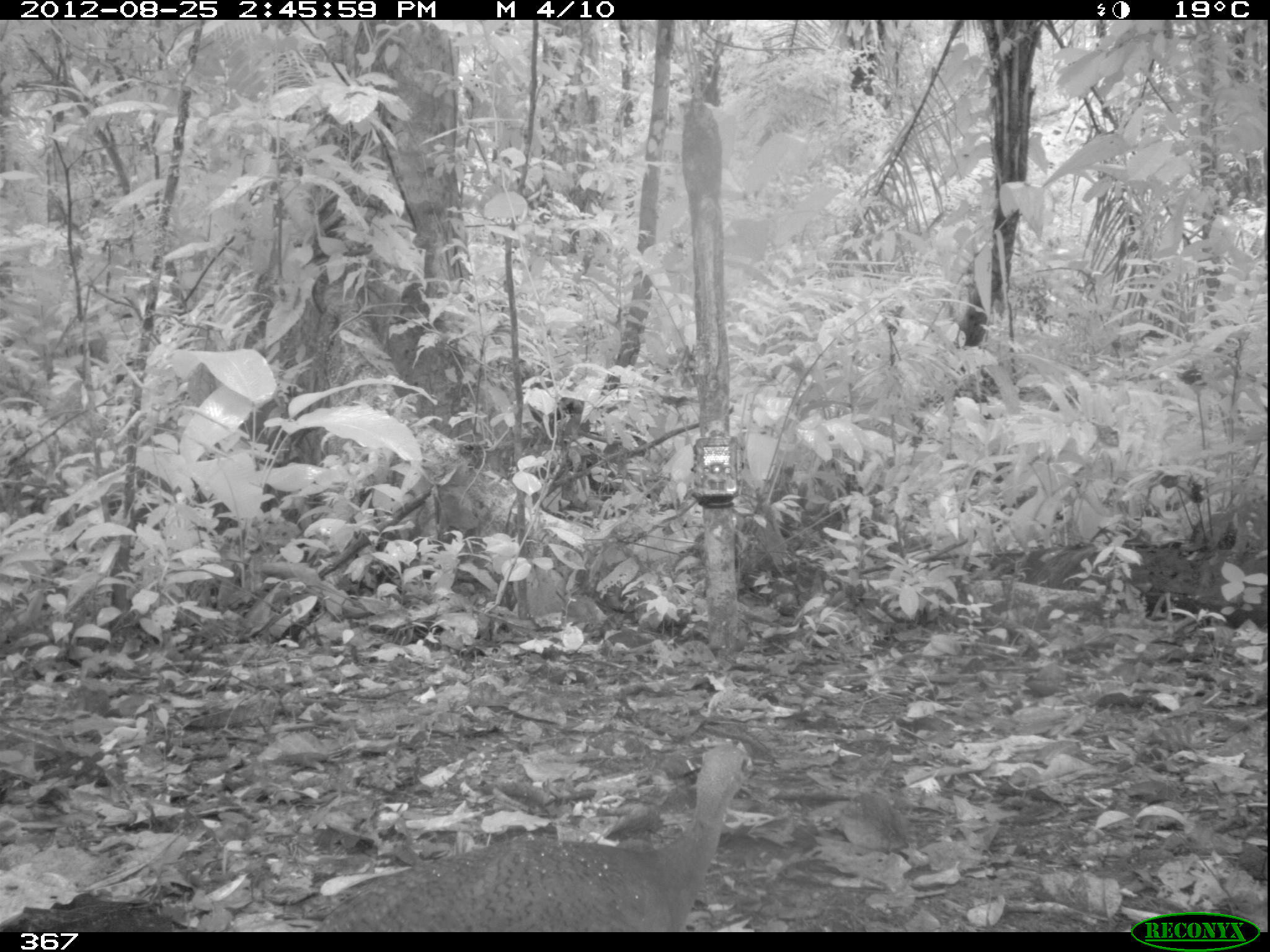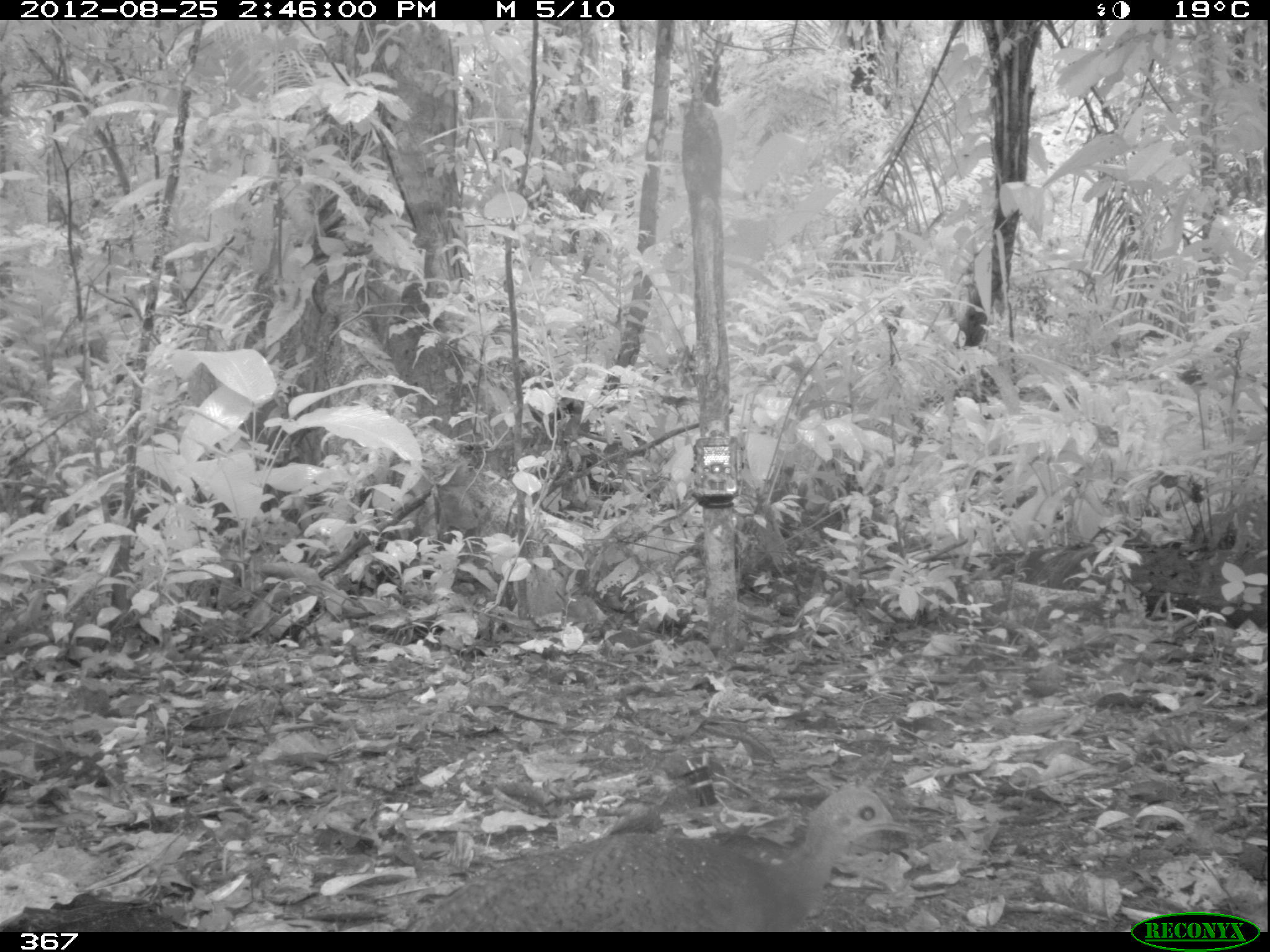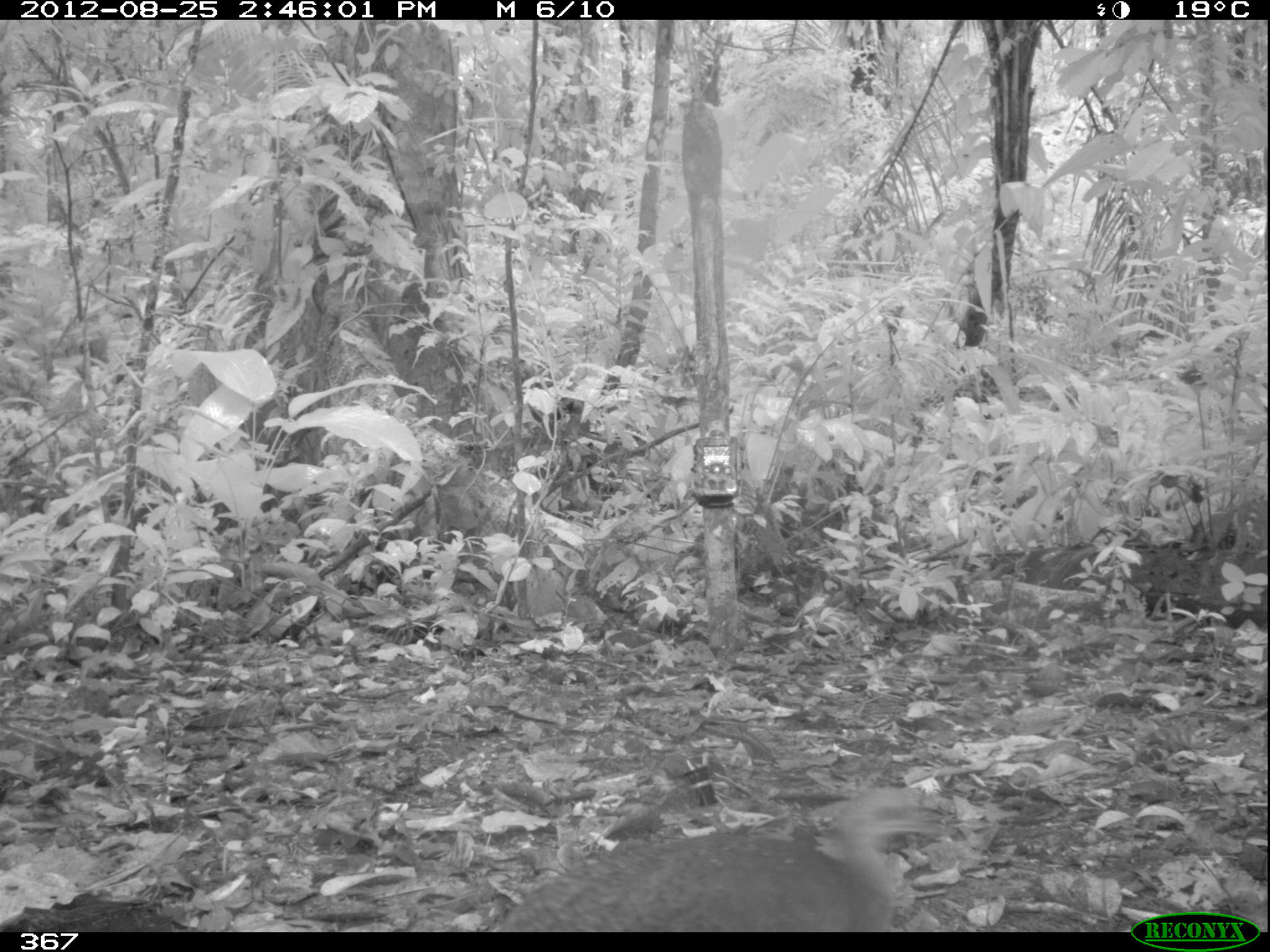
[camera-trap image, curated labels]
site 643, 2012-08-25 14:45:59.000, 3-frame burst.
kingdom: Animalia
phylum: Chordata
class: Aves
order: Galliformes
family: Phasianidae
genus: Alectoris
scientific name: Alectoris rufa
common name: red-legged partridge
Alectoris rufa (red-legged partridge).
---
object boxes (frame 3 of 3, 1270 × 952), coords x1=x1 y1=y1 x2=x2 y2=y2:
alectoris rufa: x1=497 y1=785 x2=959 y2=932